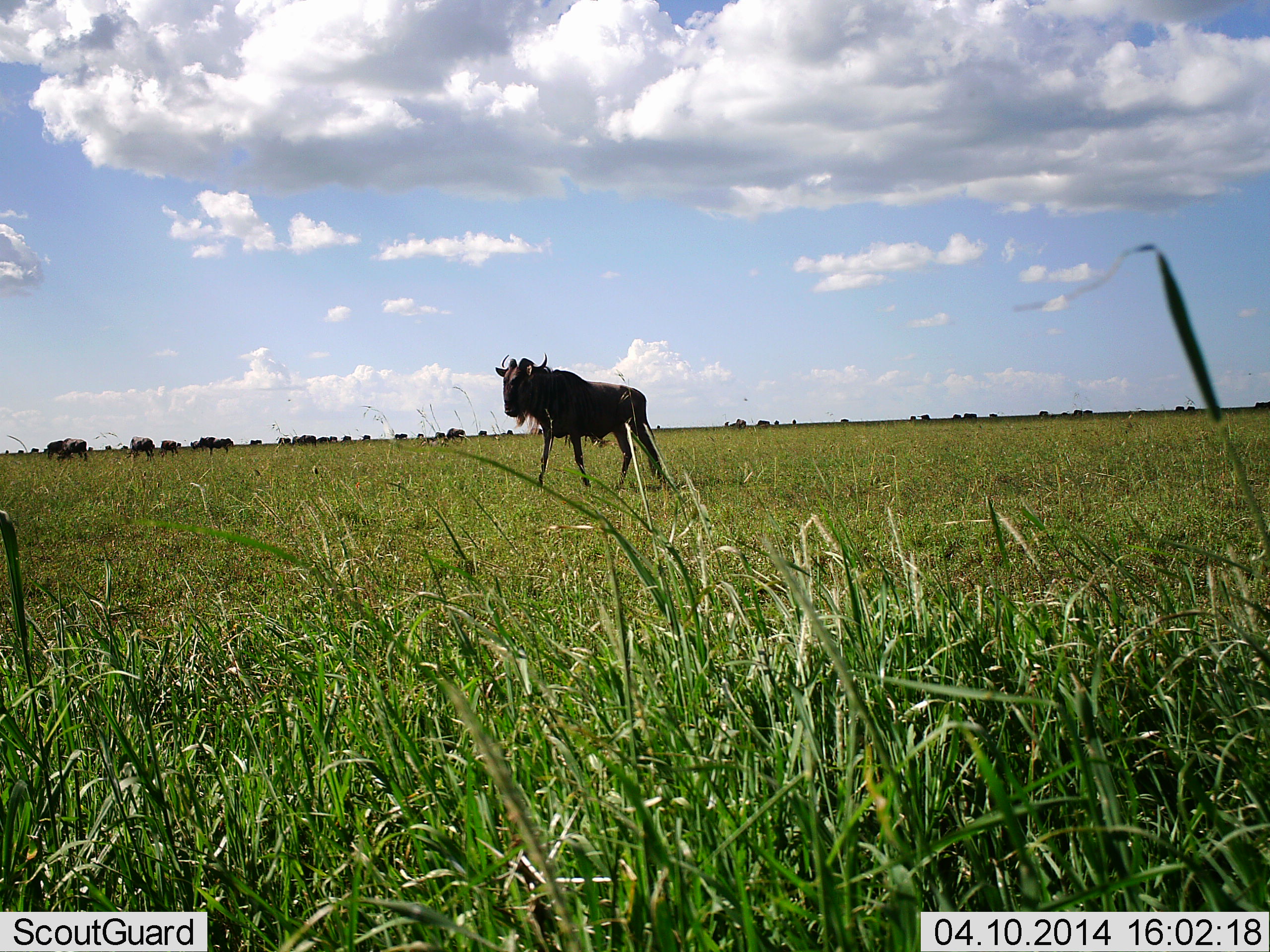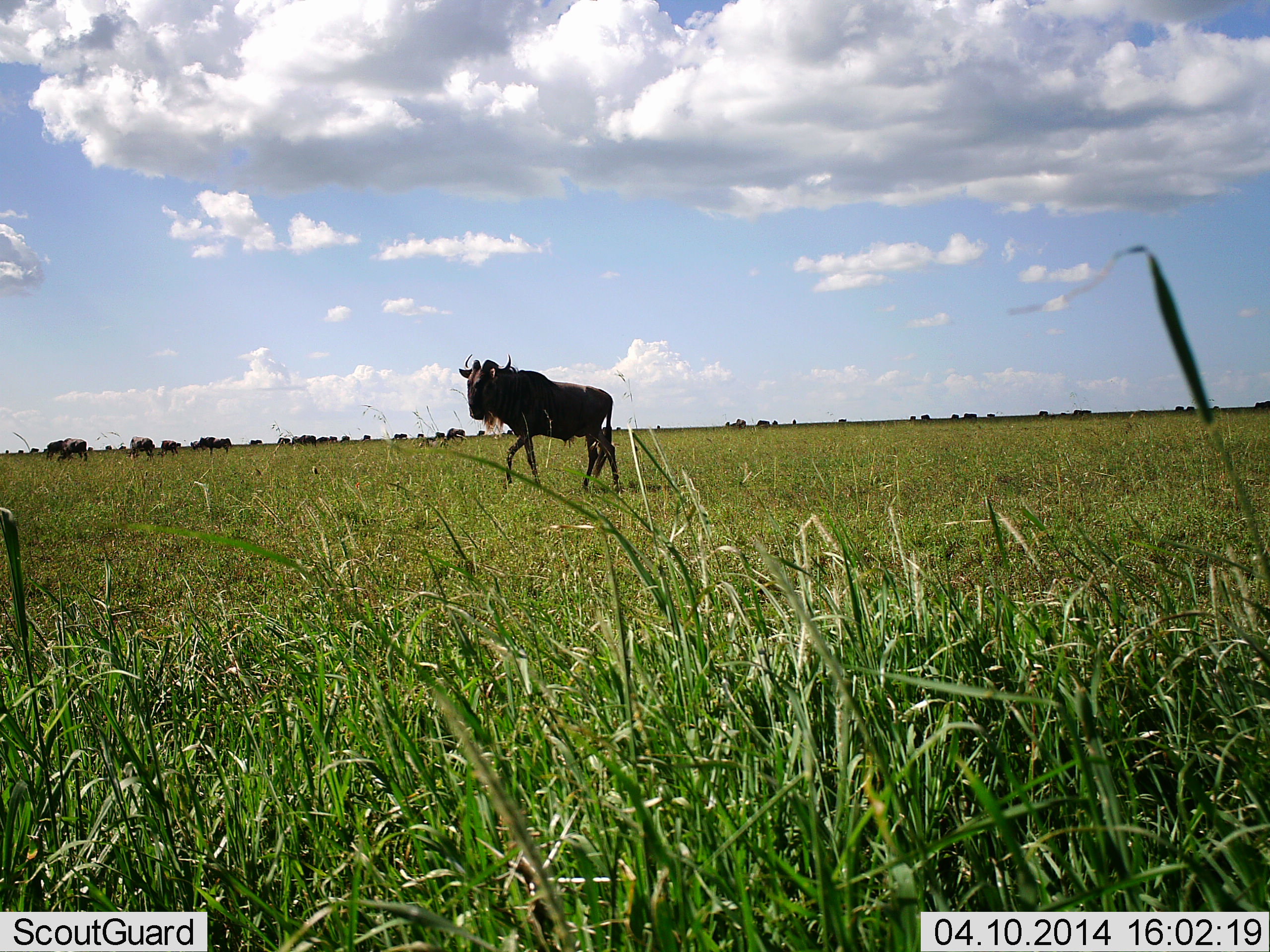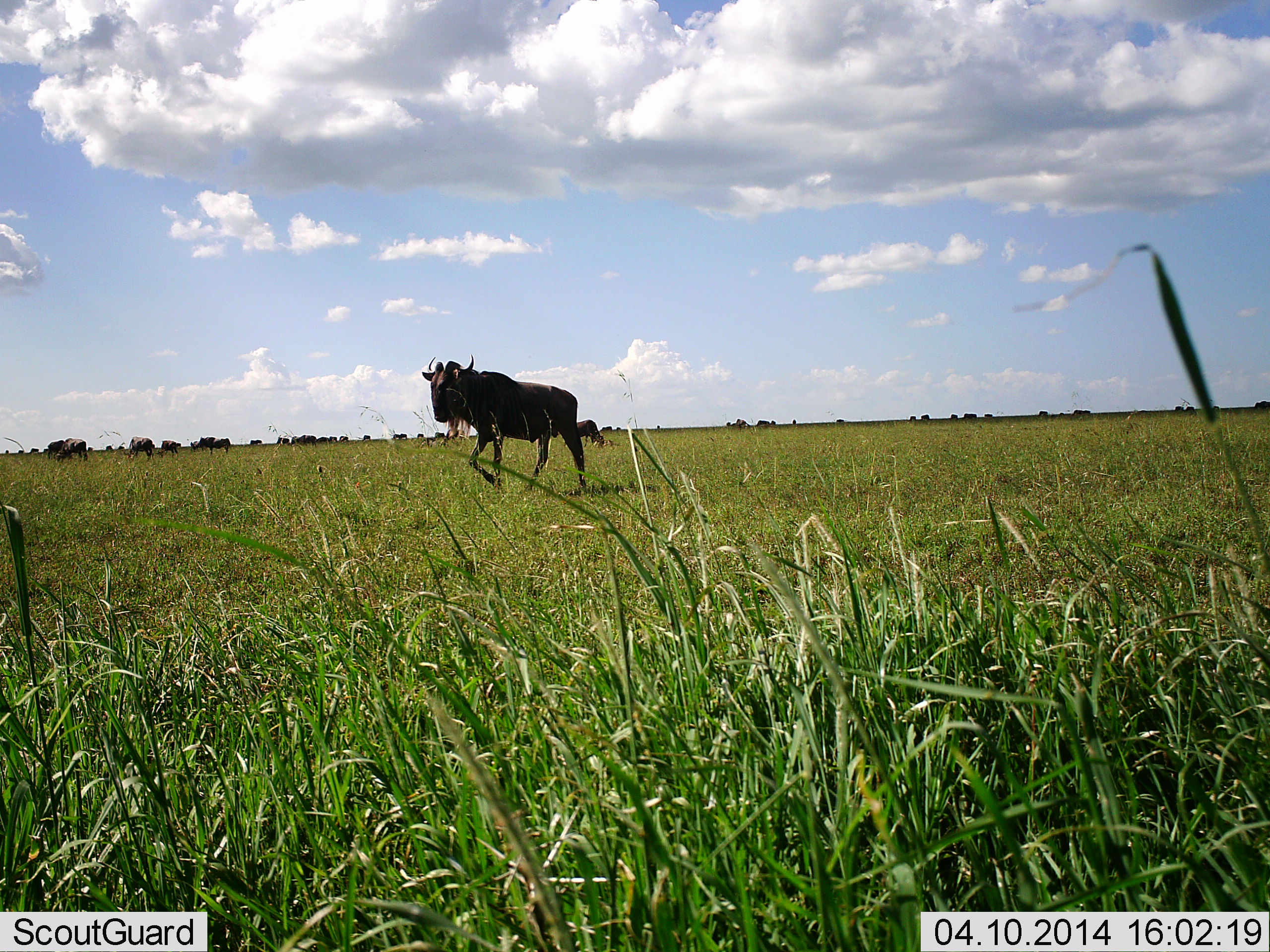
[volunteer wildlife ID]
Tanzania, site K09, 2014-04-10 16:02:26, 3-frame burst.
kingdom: Animalia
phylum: Chordata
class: Mammalia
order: Artiodactyla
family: Bovidae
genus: Connochaetes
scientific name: Connochaetes taurinus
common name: blue wildebeest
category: wildebeest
Wildebeest (blue wildebeest) (Connochaetes taurinus), count 11-50. Behavior (volunteer vote fractions): standing 80%, resting 0%, moving 80%, interacting 0%. Young present (vote fraction): 0%. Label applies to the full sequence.